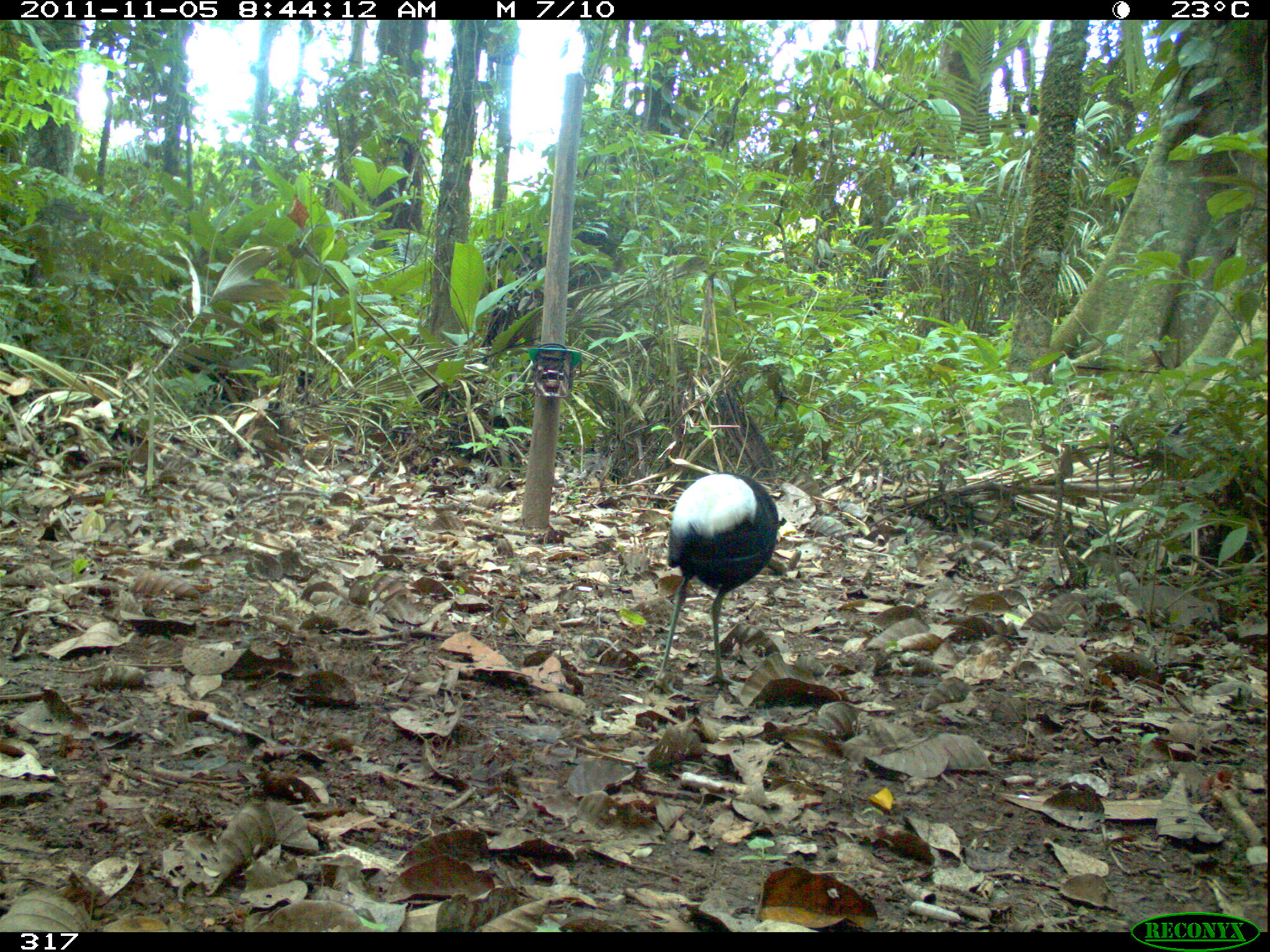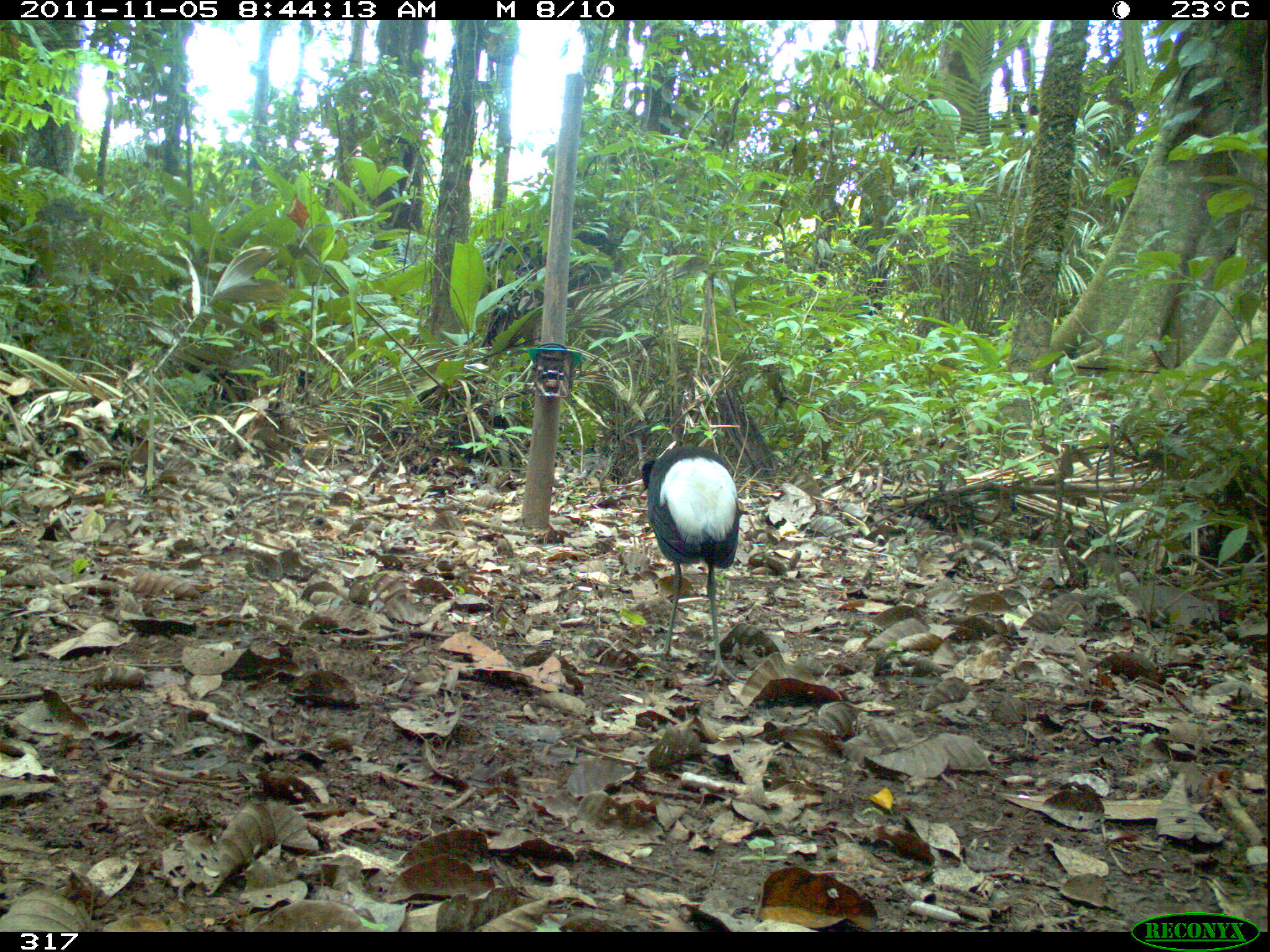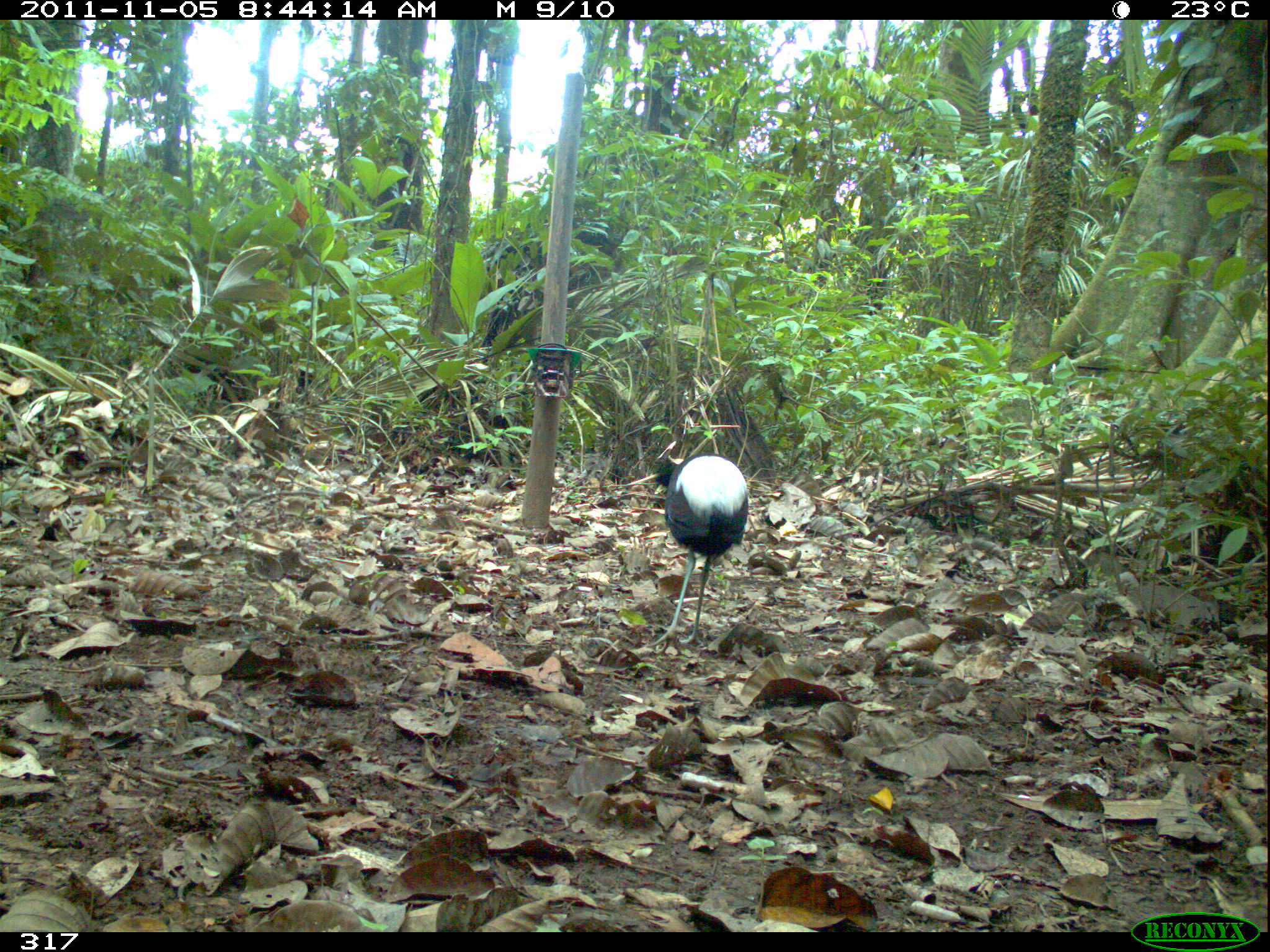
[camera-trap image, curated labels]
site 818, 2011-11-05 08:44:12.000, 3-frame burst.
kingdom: Animalia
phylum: Chordata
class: Aves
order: Gruiformes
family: Psophiidae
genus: Psophia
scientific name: Psophia leucoptera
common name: pale-winged trumpeter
Psophia leucoptera (pale-winged trumpeter).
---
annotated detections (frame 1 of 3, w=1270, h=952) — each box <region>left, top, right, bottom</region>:
psophia leucoptera: <region>650, 471, 779, 697</region>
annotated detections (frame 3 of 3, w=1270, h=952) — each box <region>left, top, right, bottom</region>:
psophia leucoptera: <region>642, 452, 749, 655</region>